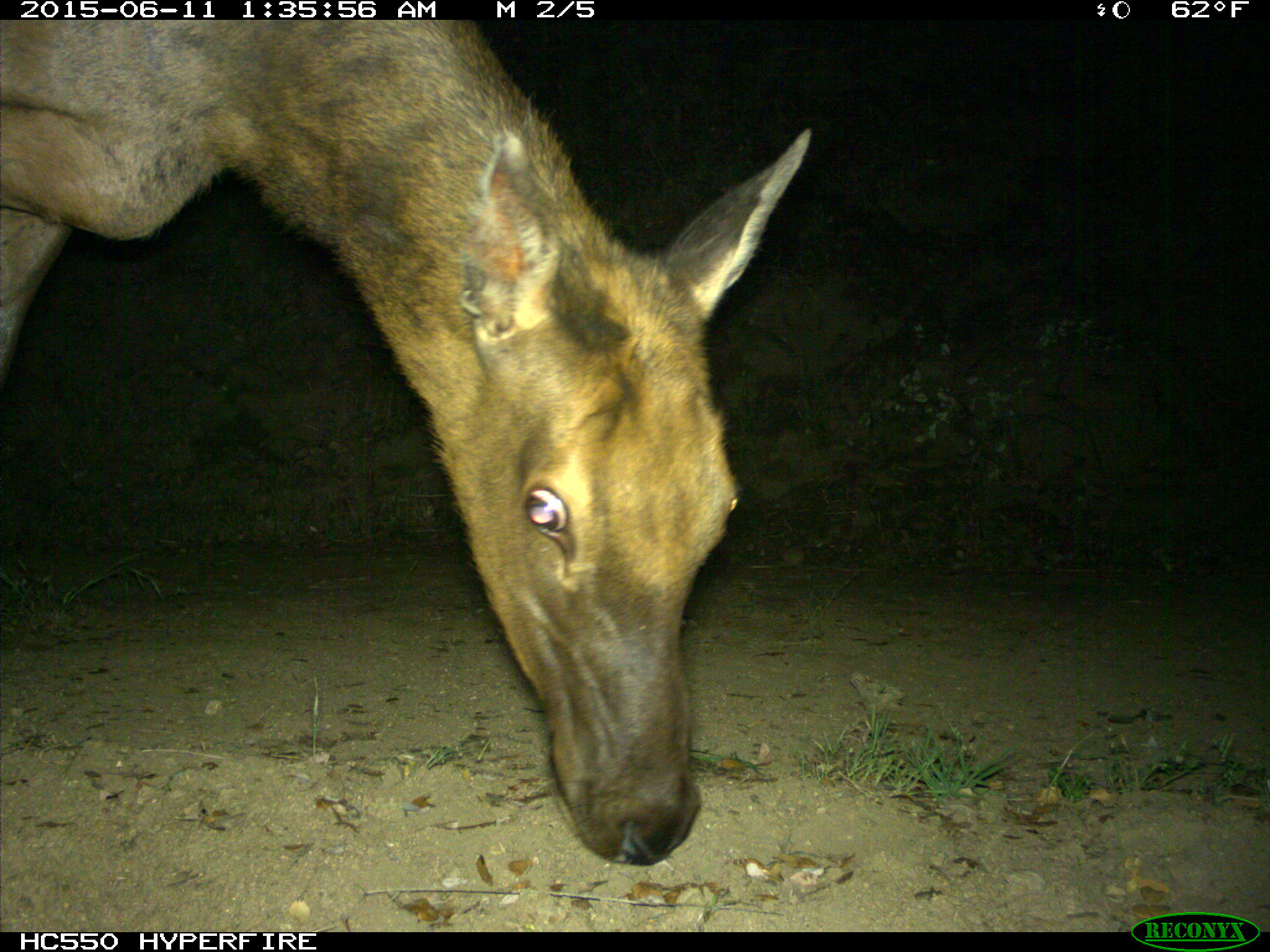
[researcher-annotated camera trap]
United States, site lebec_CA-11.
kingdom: Animalia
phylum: Chordata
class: Mammalia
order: Artiodactyla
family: Cervidae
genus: Cervus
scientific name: Cervus canadensis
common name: elk